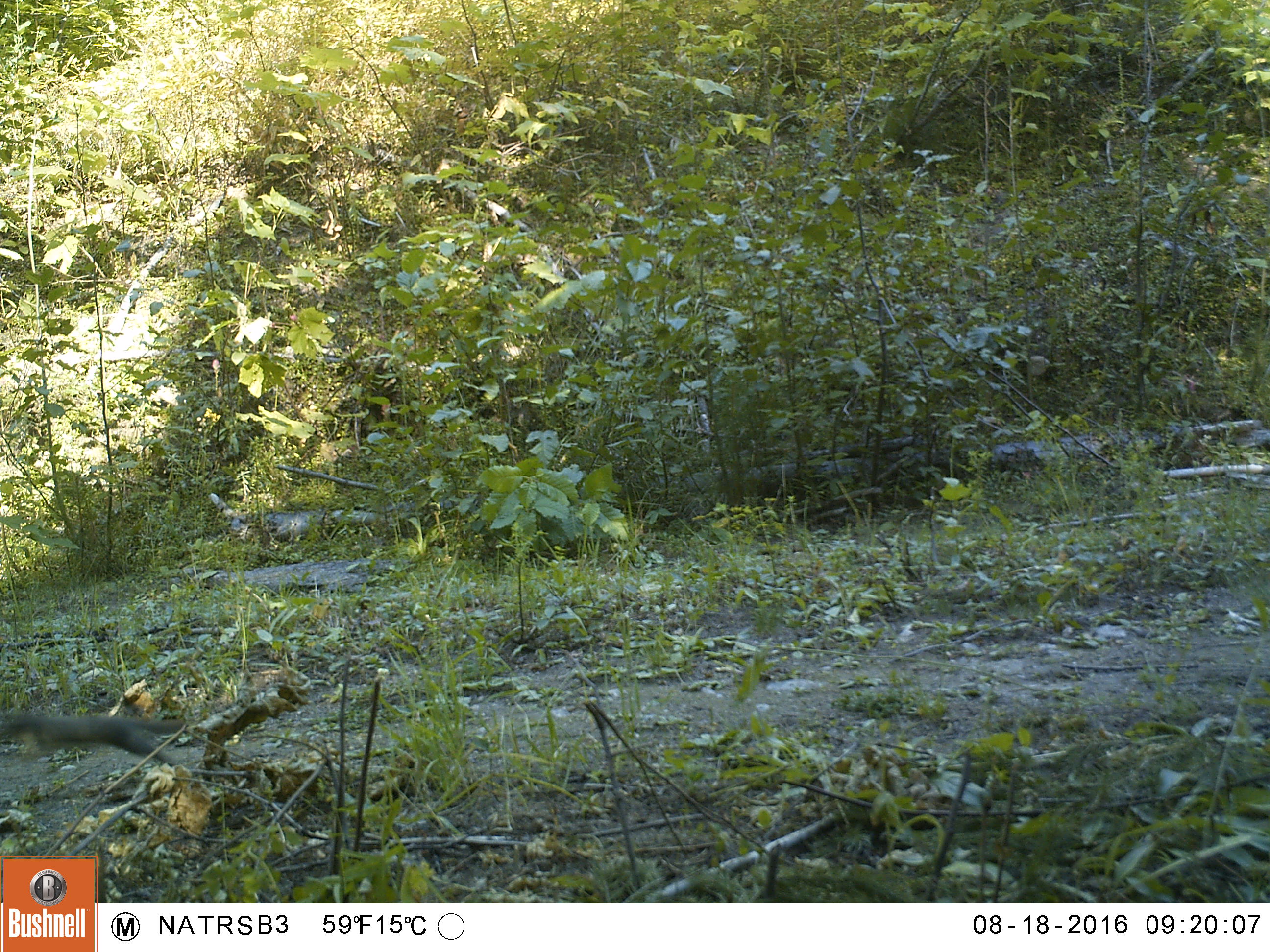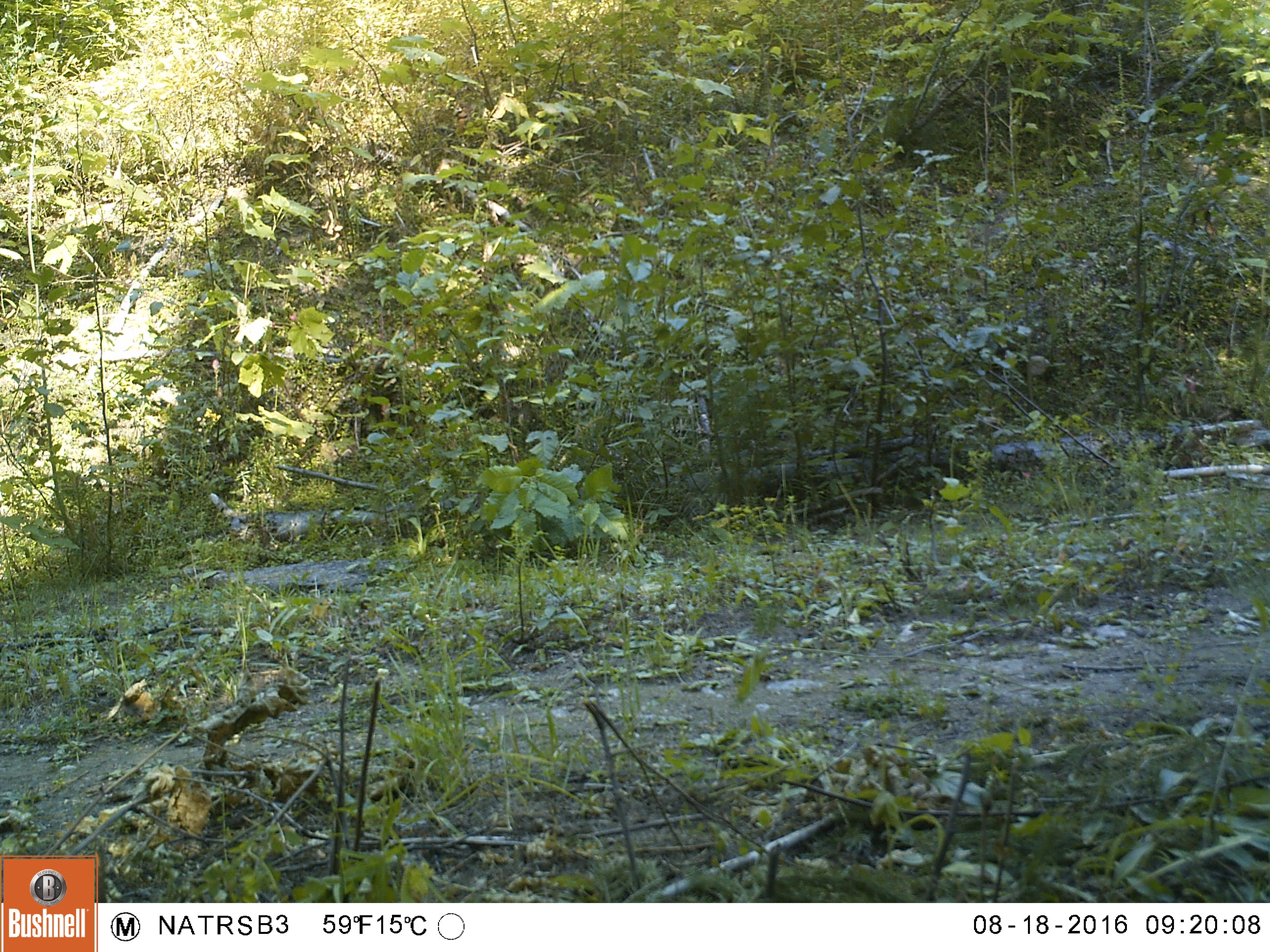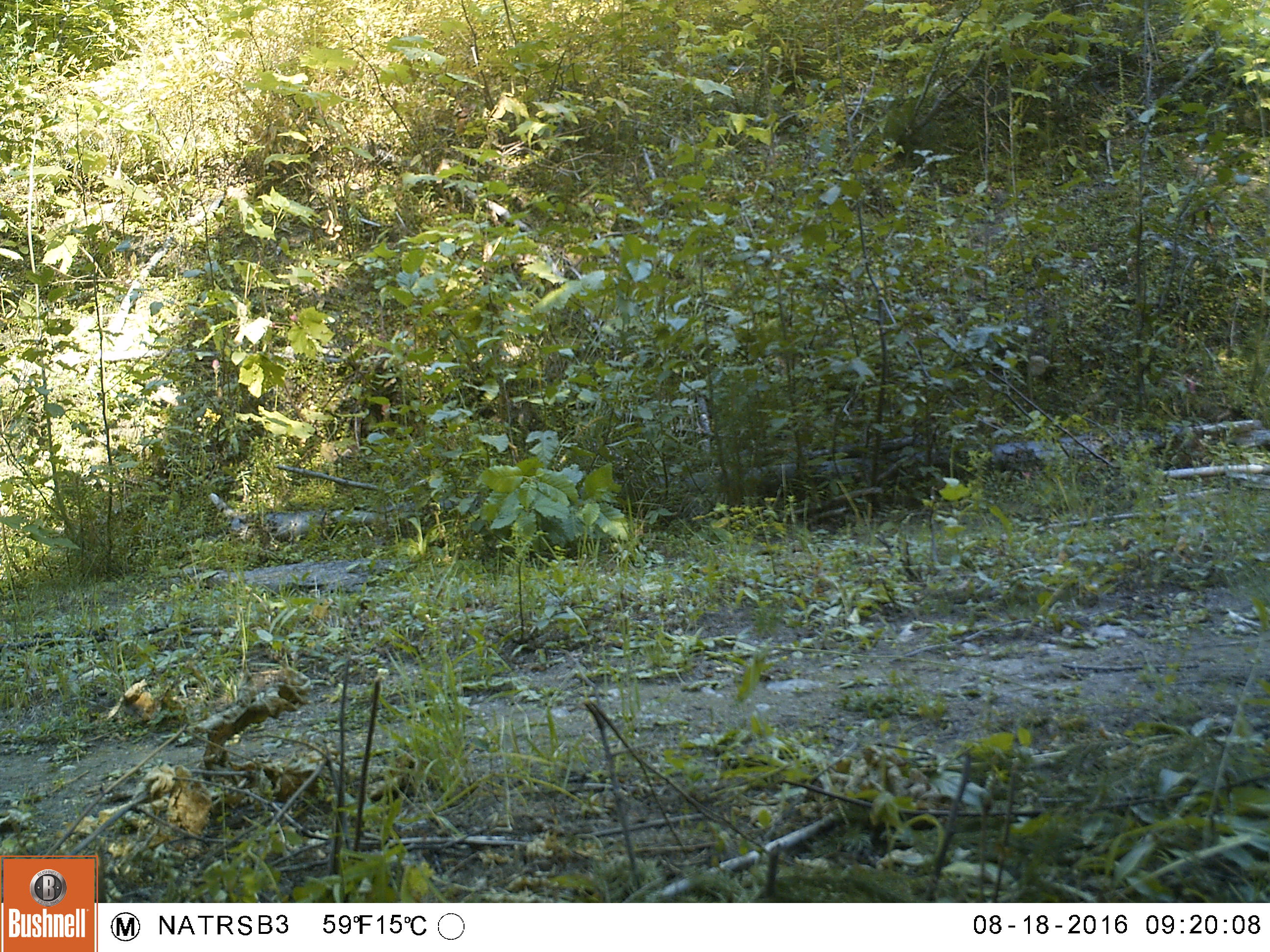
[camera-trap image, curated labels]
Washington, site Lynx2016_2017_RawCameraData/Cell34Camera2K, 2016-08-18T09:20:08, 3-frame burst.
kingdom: Animalia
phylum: Chordata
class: Mammalia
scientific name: Mammalia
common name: small mammal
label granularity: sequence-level